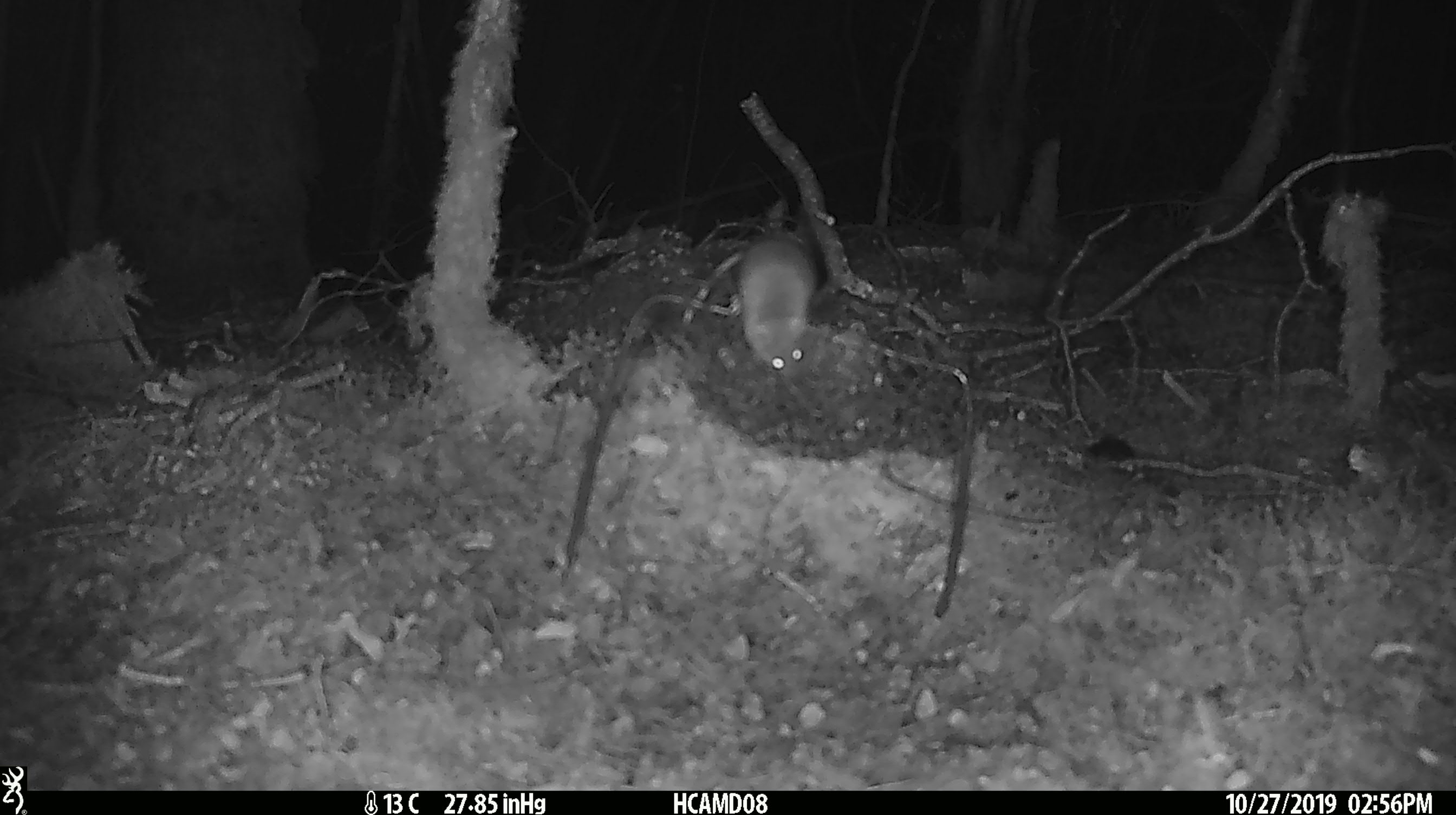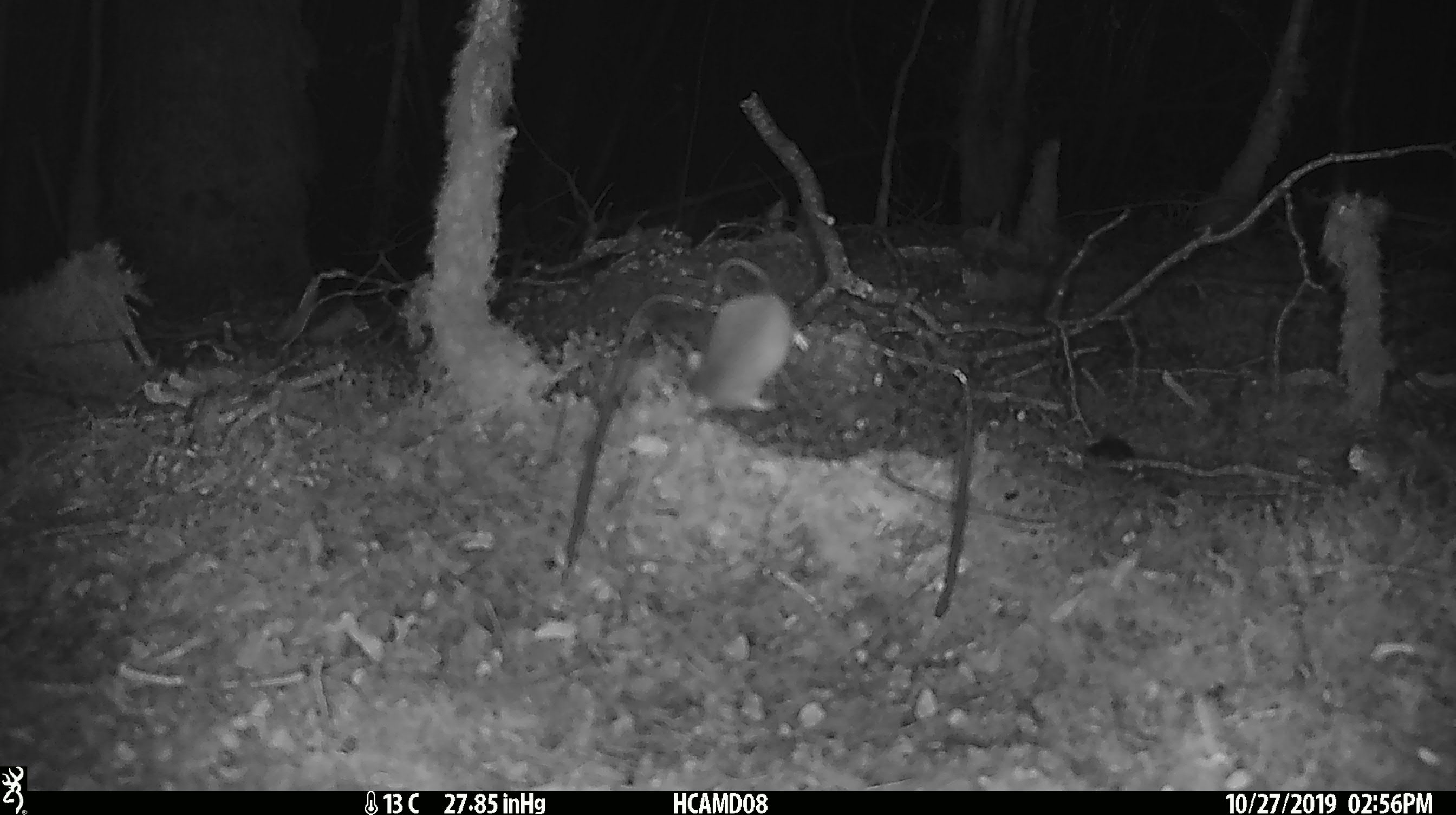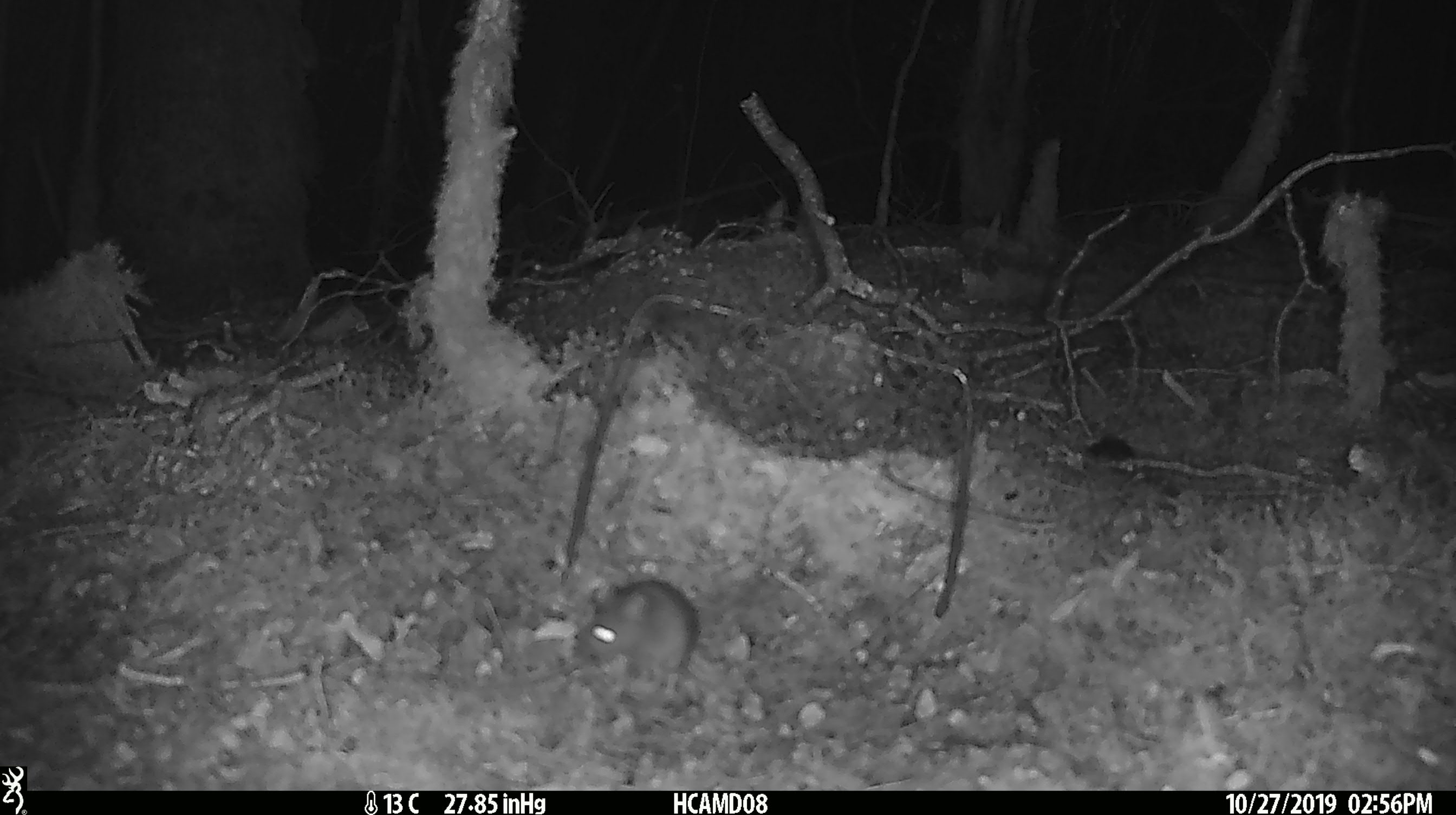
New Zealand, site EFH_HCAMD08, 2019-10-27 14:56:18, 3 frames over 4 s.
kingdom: Animalia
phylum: Chordata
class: Mammalia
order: Rodentia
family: Muridae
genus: Mus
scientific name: Mus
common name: mouse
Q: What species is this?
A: Mouse (Mus).